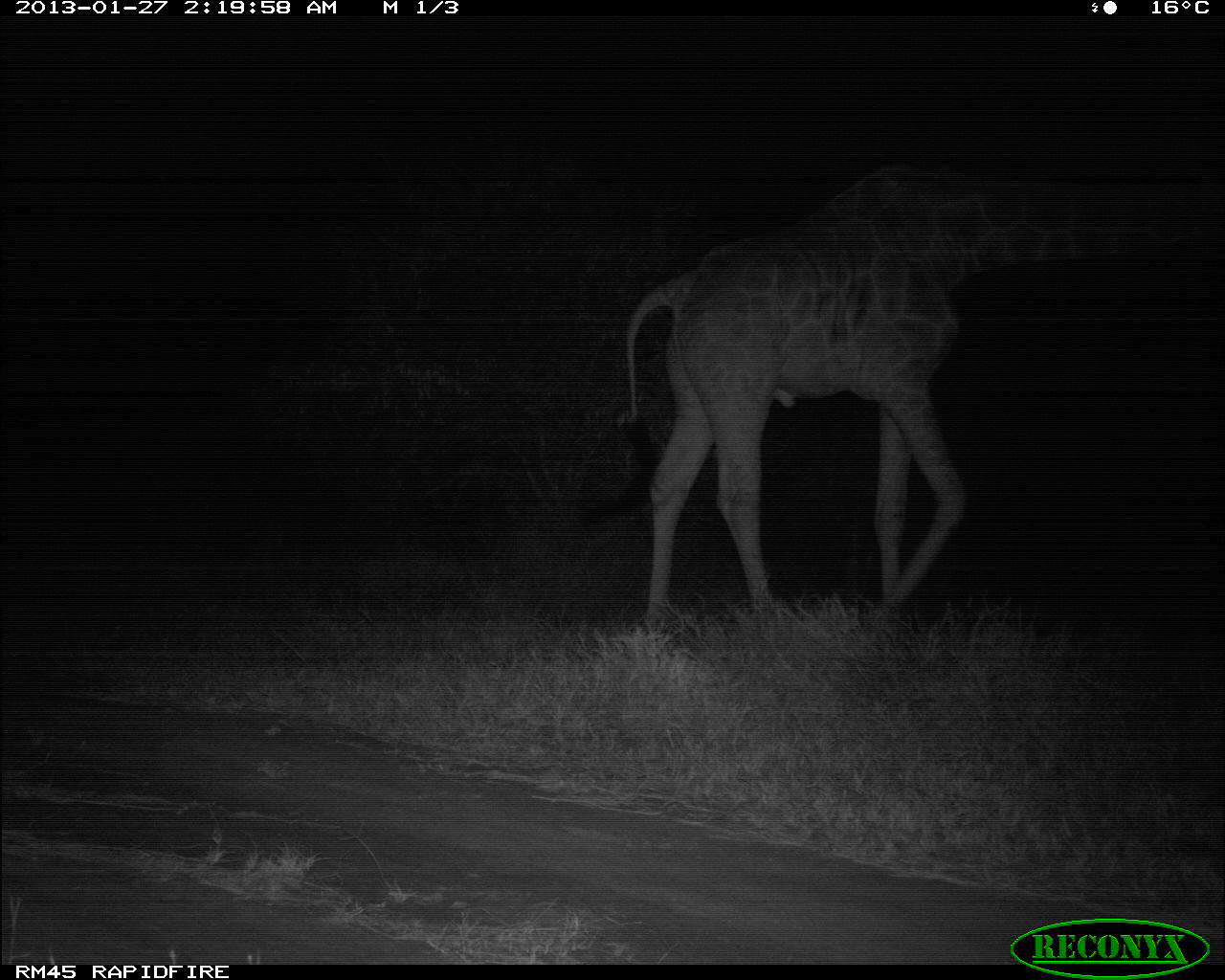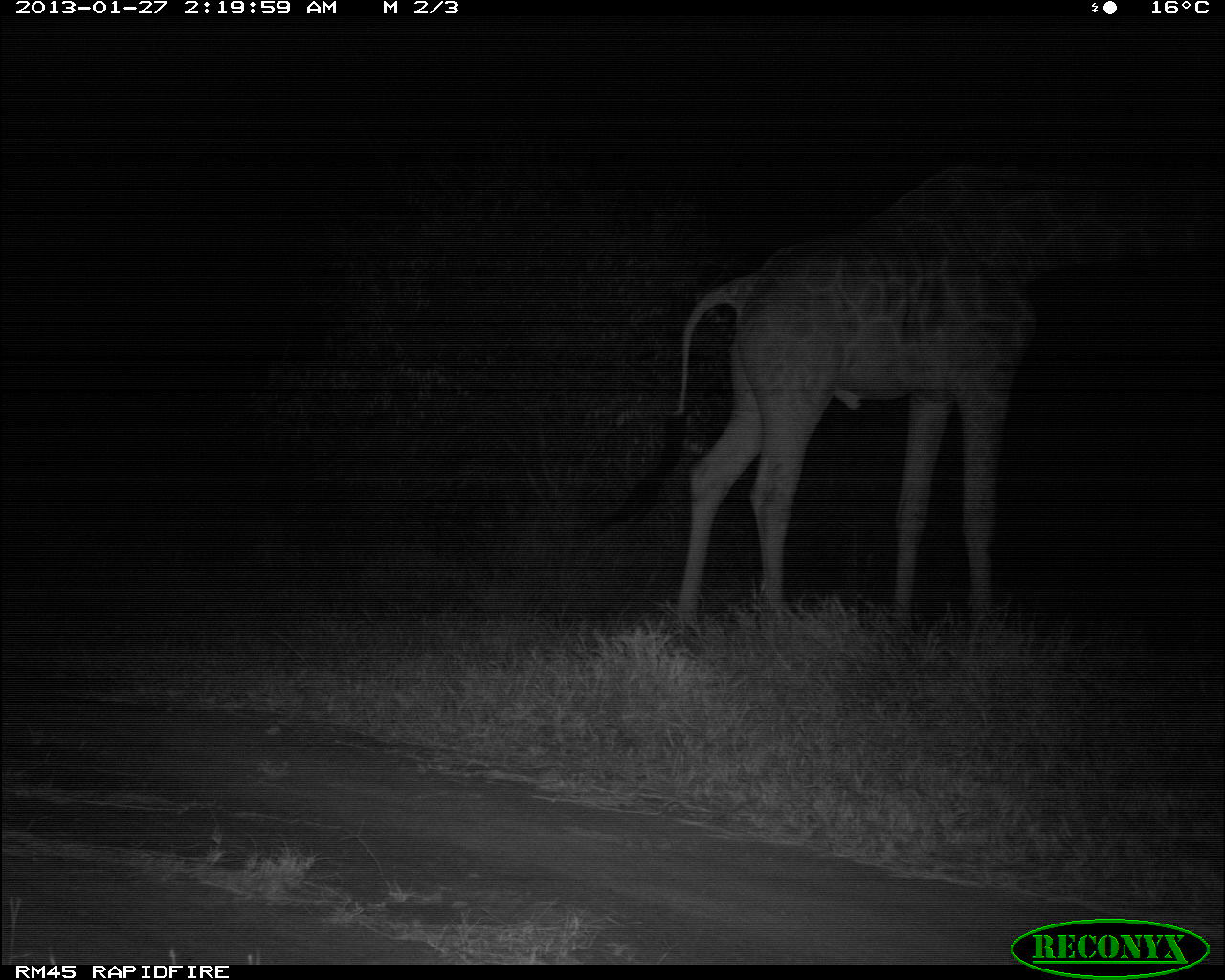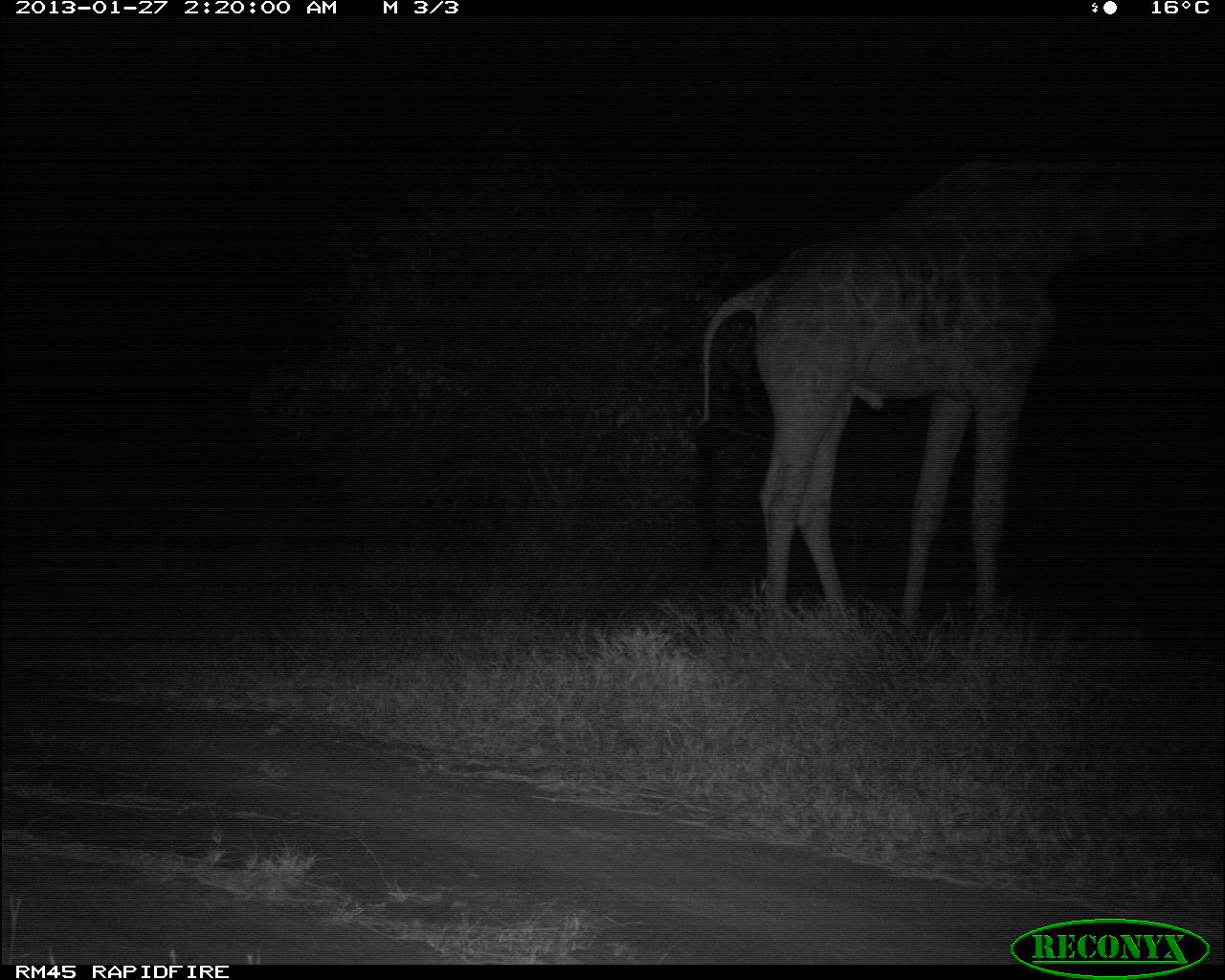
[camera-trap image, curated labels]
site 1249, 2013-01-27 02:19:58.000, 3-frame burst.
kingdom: Animalia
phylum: Chordata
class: Mammalia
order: Artiodactyla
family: Giraffidae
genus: Giraffa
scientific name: Giraffa camelopardalis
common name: giraffe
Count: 1.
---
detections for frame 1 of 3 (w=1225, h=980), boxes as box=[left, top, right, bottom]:
giraffa camelopardalis: box=[617, 151, 1225, 641]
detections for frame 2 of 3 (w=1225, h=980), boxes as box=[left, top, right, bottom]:
giraffa camelopardalis: box=[591, 143, 1225, 640]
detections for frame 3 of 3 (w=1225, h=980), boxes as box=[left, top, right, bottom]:
giraffa camelopardalis: box=[686, 149, 1225, 638]